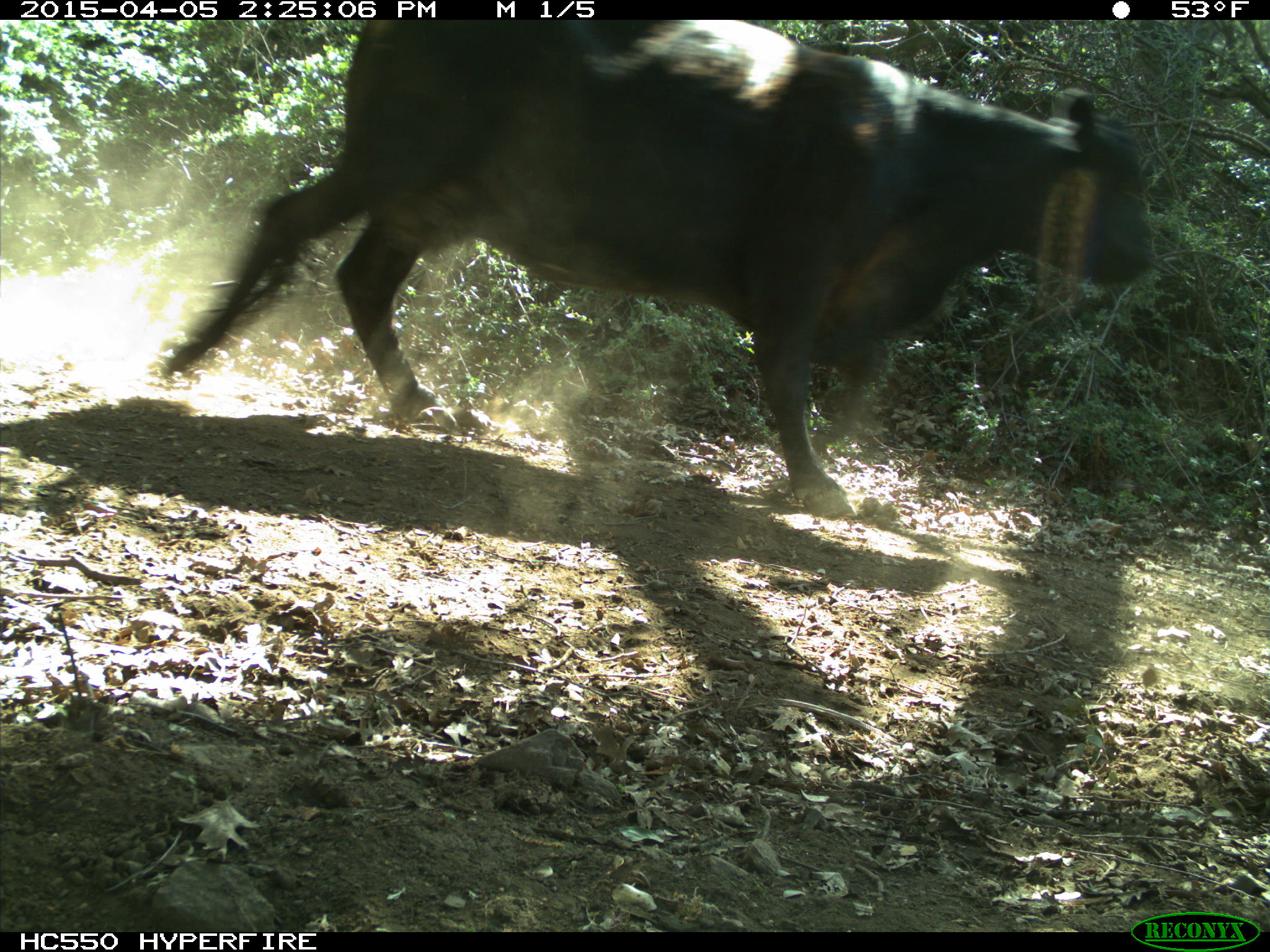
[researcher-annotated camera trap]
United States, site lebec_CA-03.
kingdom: Animalia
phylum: Chordata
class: Mammalia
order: Artiodactyla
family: Bovidae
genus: Bos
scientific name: Bos taurus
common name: domestic cow